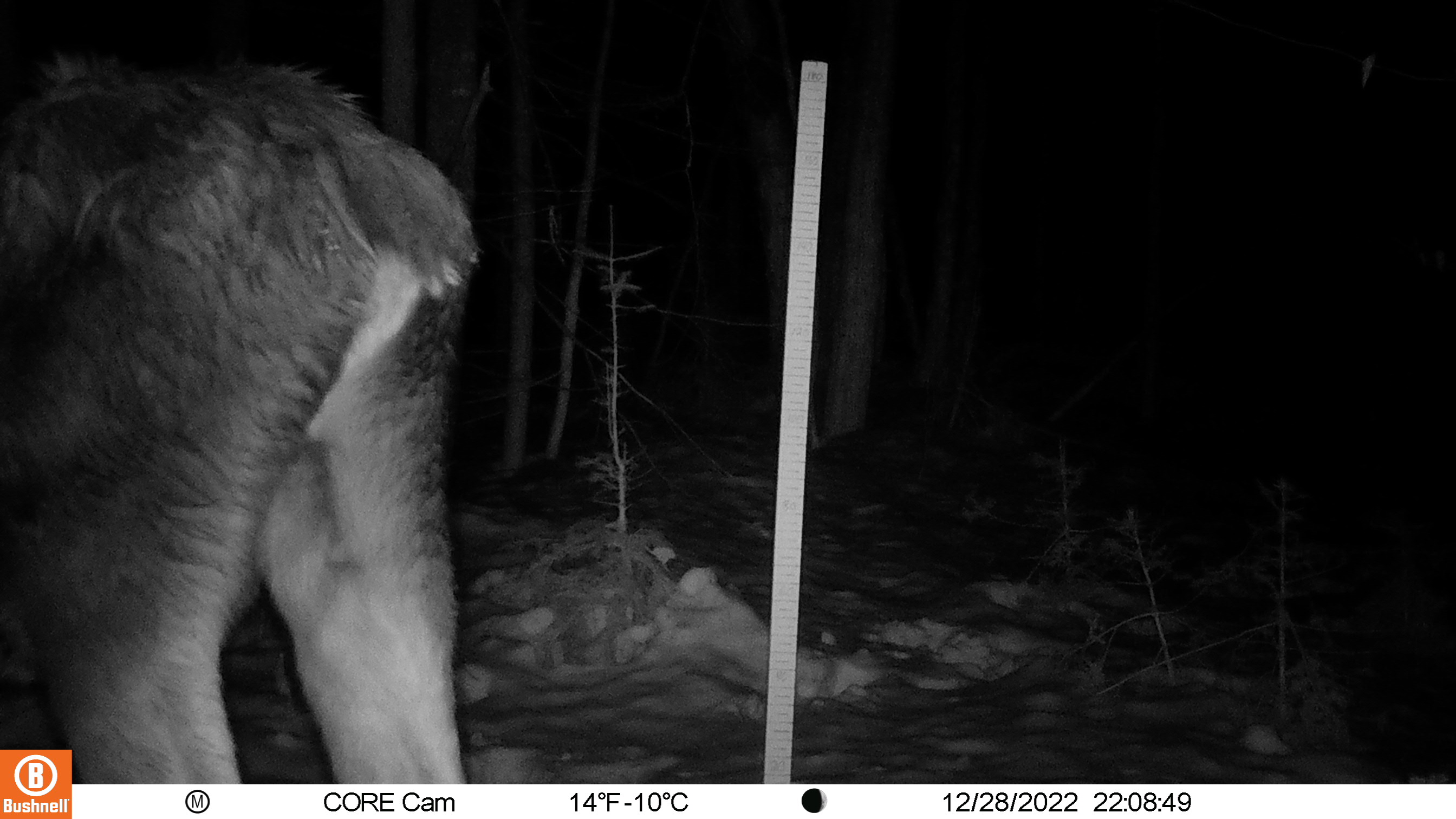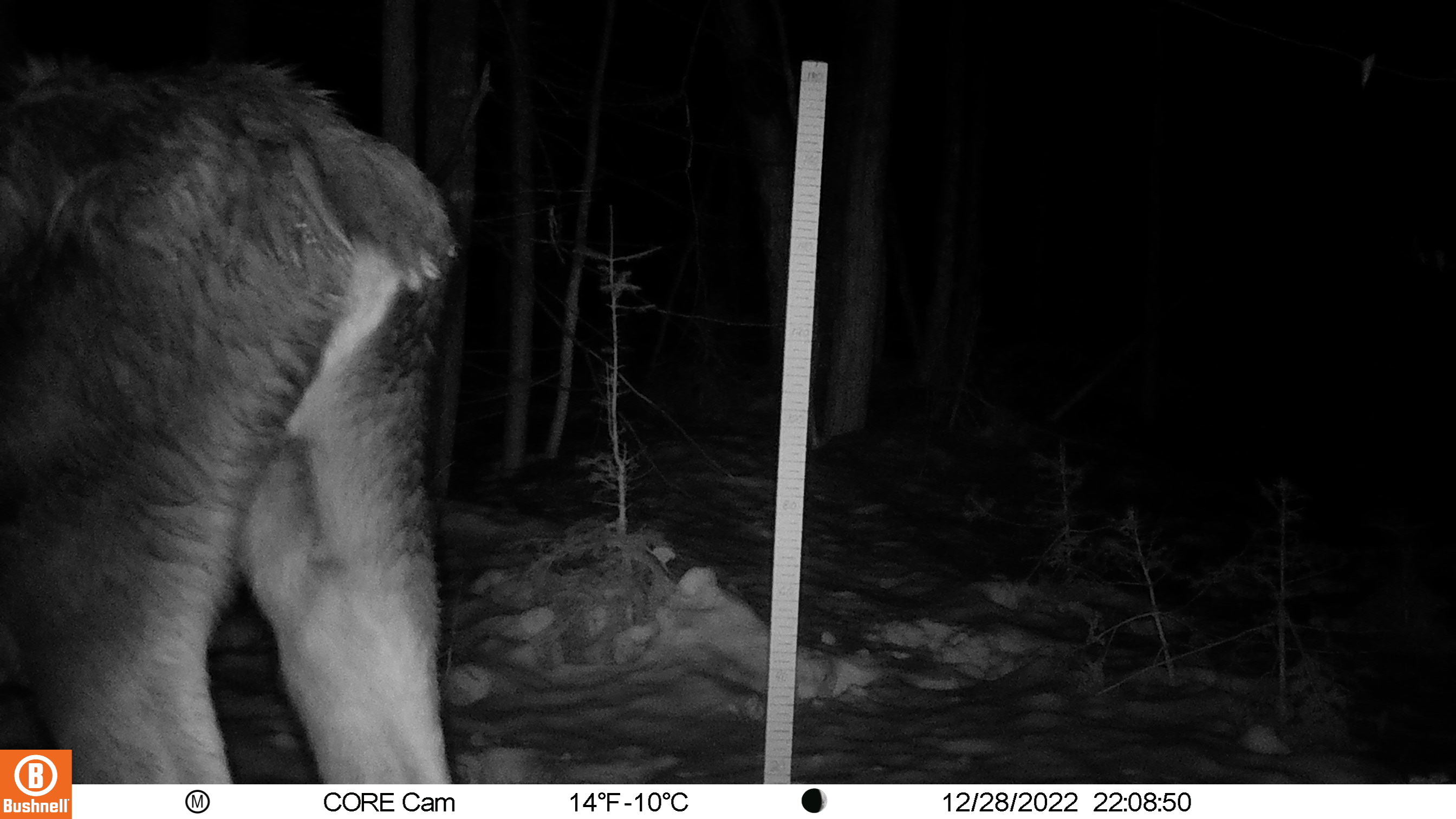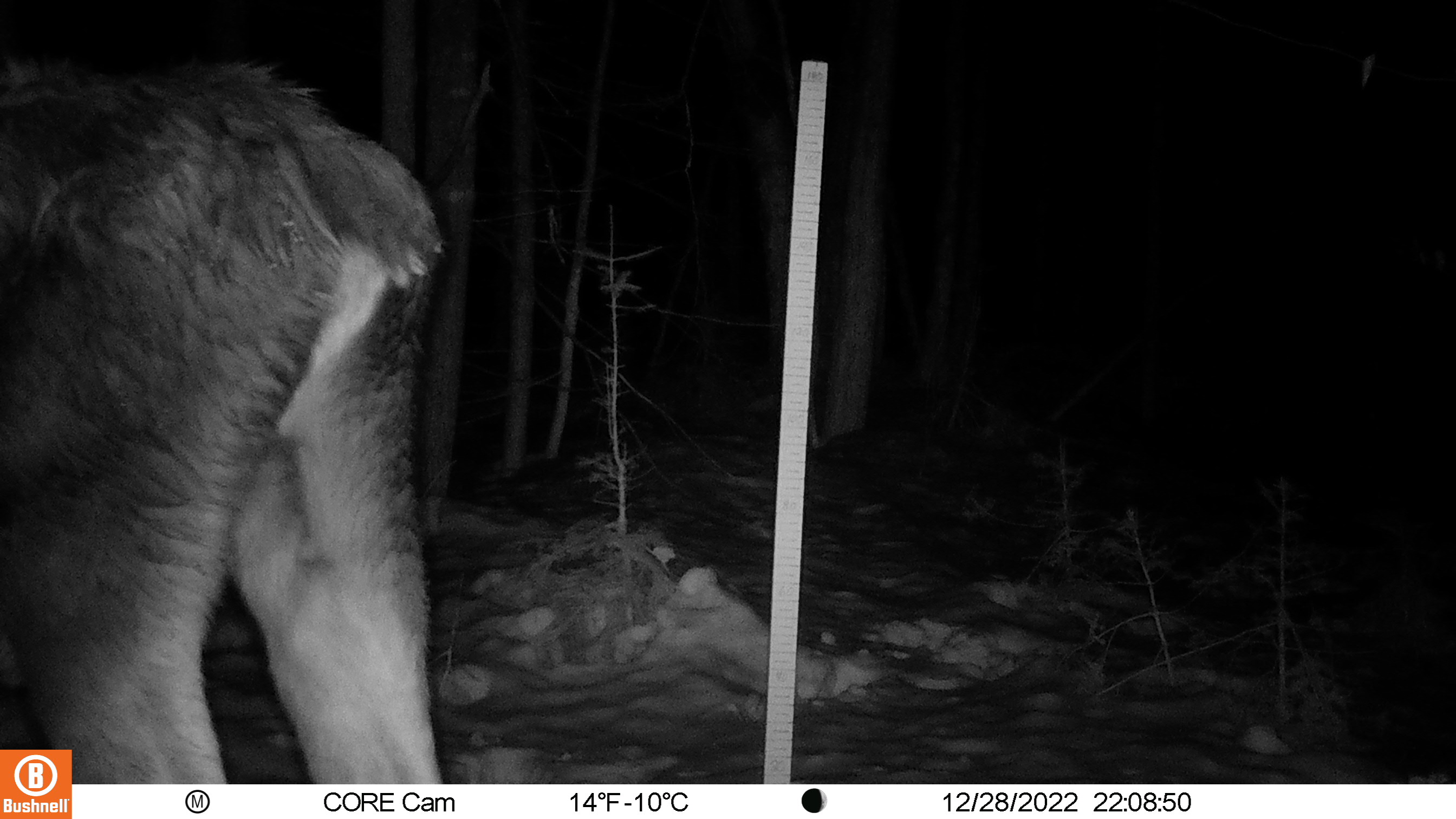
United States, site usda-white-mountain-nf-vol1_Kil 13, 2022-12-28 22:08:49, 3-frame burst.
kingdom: Animalia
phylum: Chordata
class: Mammalia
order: Artiodactyla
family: Cervidae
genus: Alces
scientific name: Alces alces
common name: moose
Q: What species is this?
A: Moose (Alces alces).